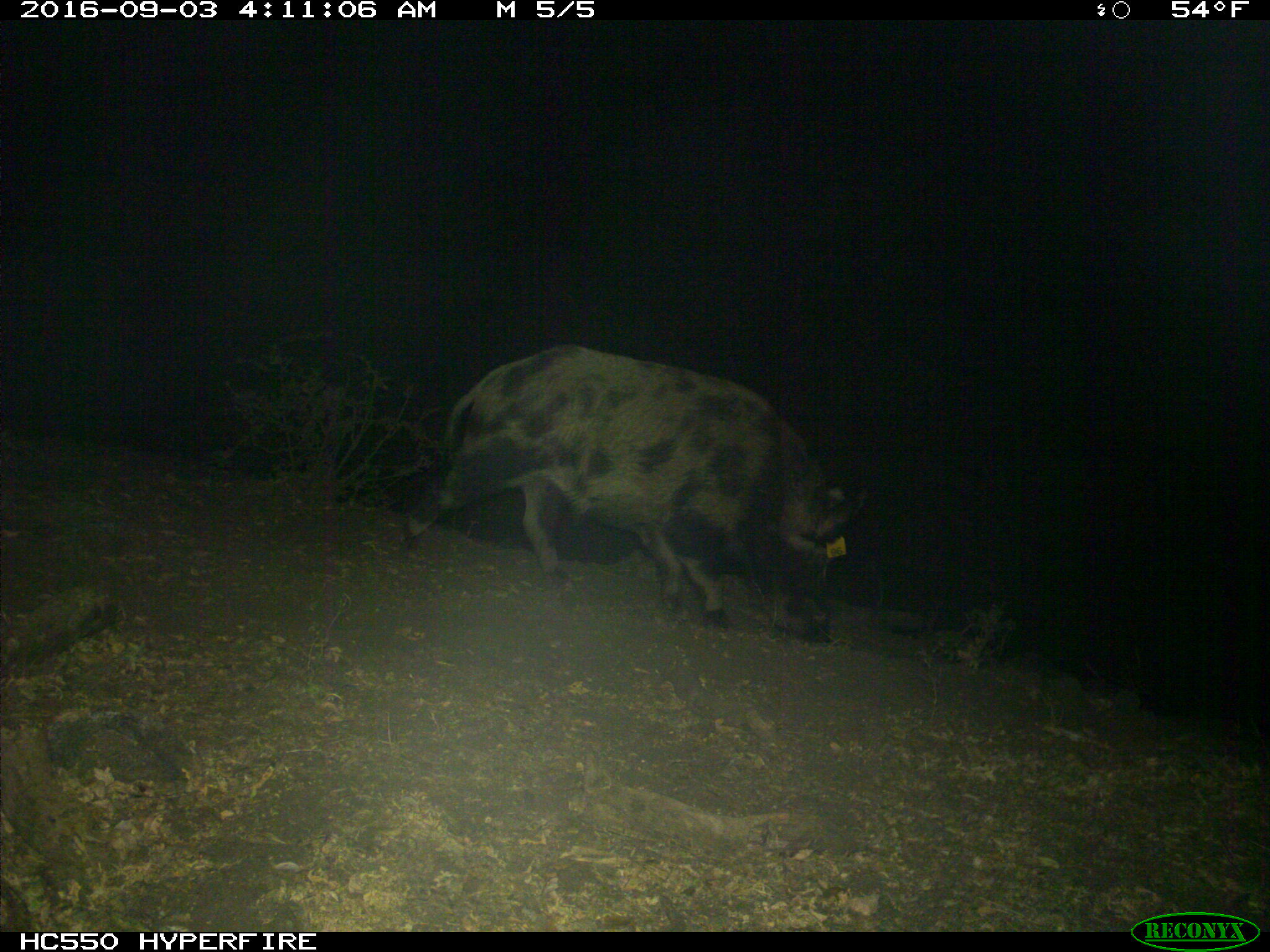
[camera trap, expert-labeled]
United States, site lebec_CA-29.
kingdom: Animalia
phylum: Chordata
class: Mammalia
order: Artiodactyla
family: Suidae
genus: Sus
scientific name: Sus scrofa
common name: wild boar